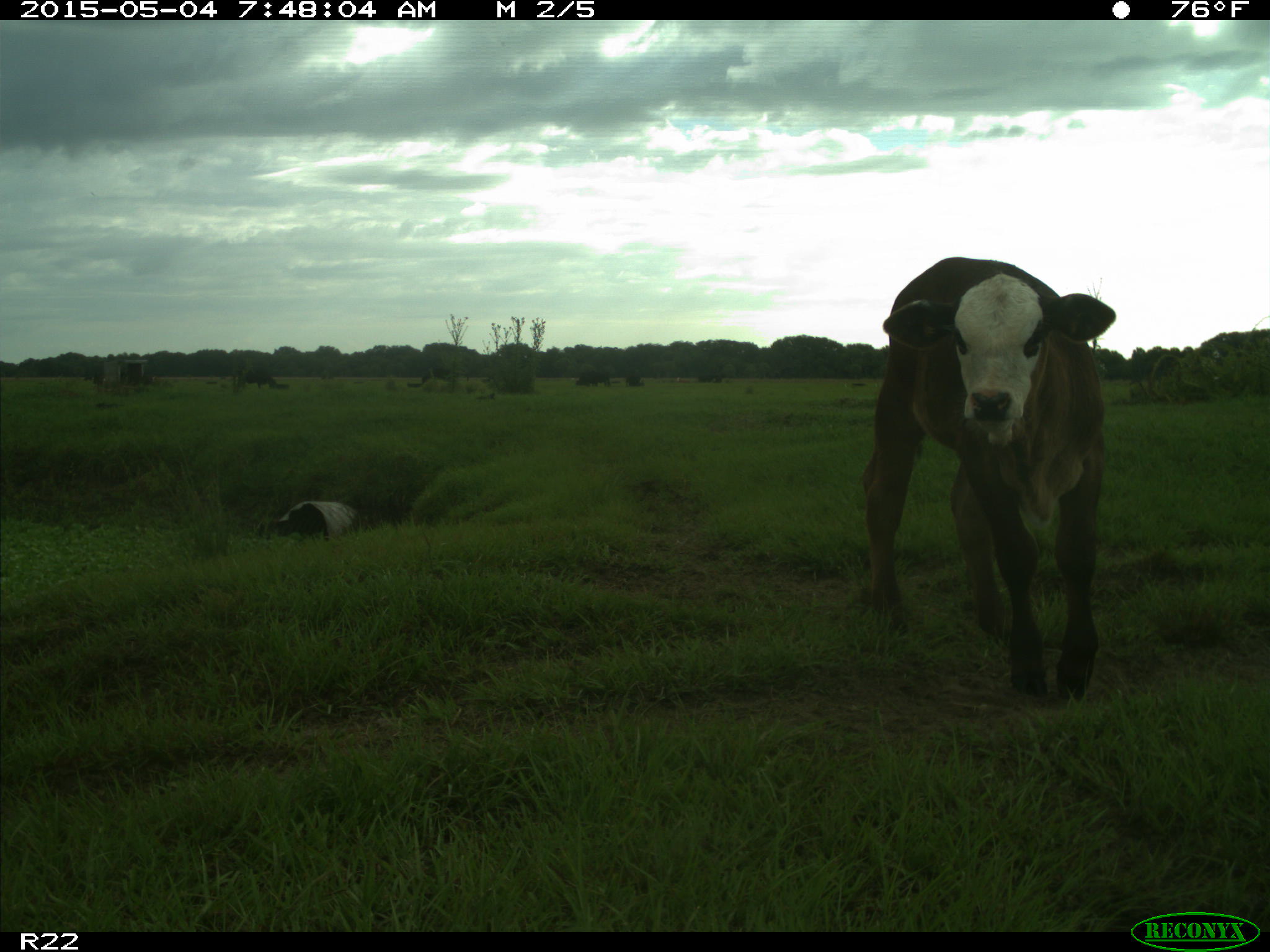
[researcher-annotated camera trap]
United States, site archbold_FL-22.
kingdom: Animalia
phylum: Chordata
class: Mammalia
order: Artiodactyla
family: Bovidae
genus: Bos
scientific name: Bos taurus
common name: domestic cow